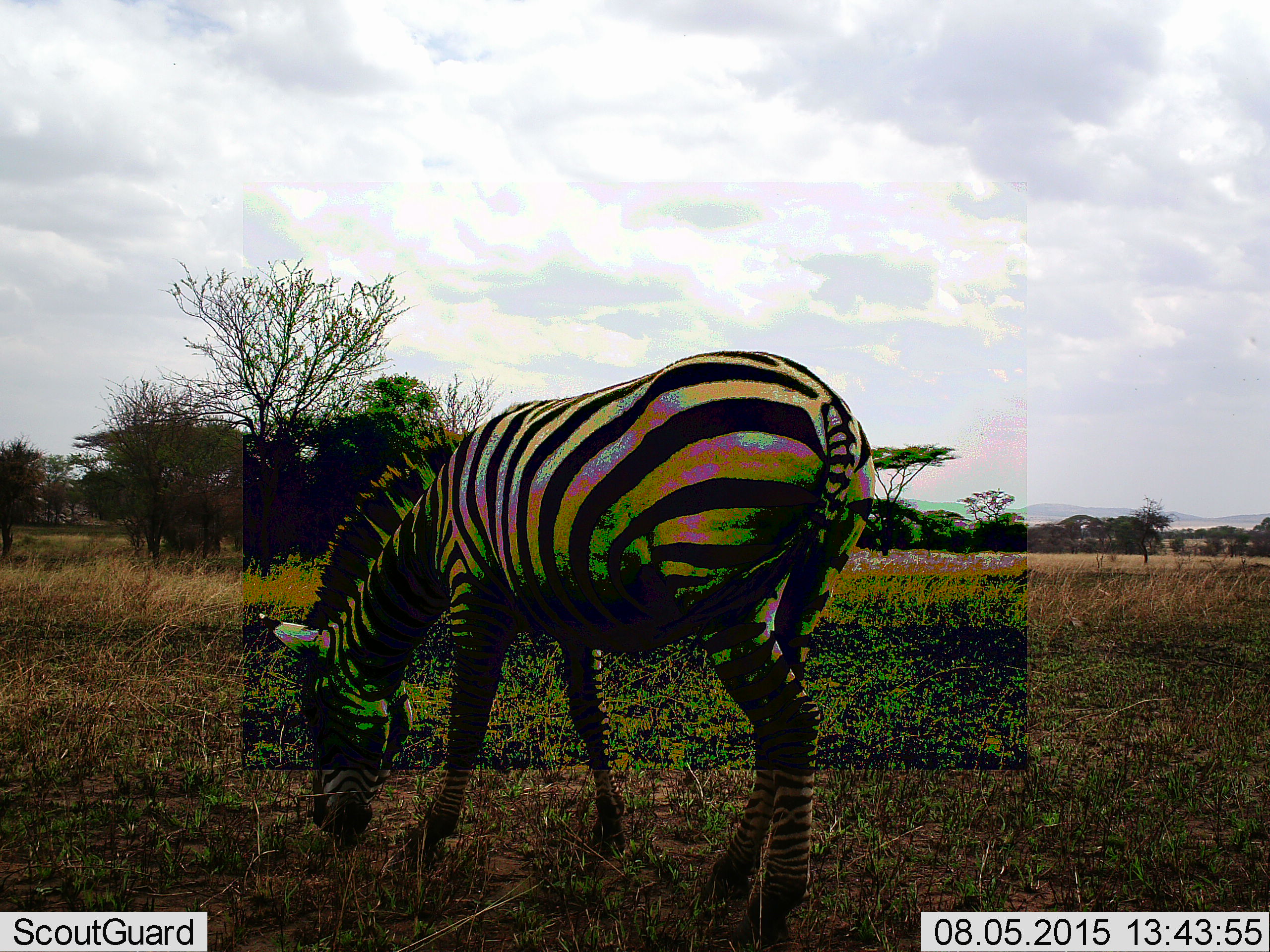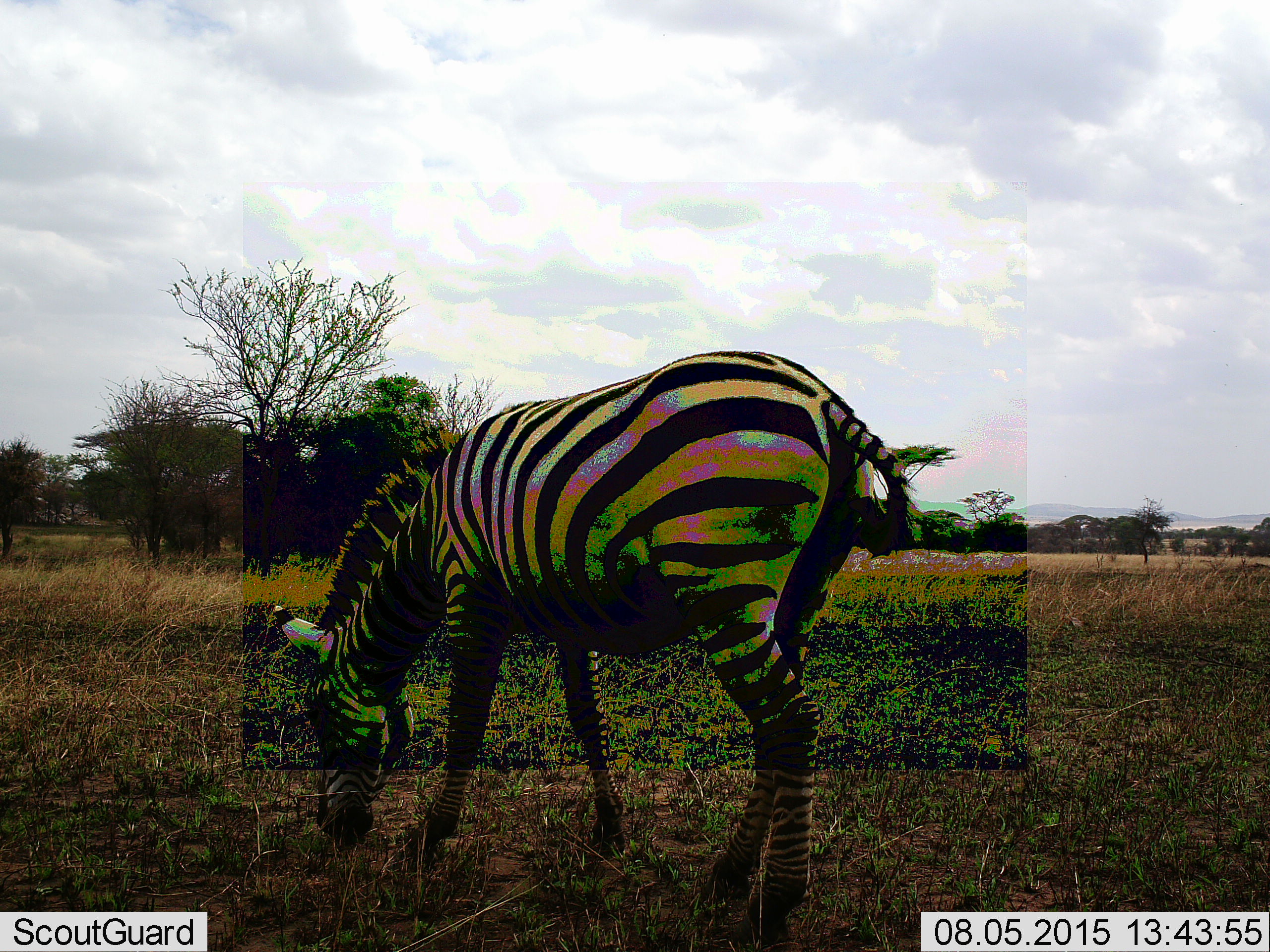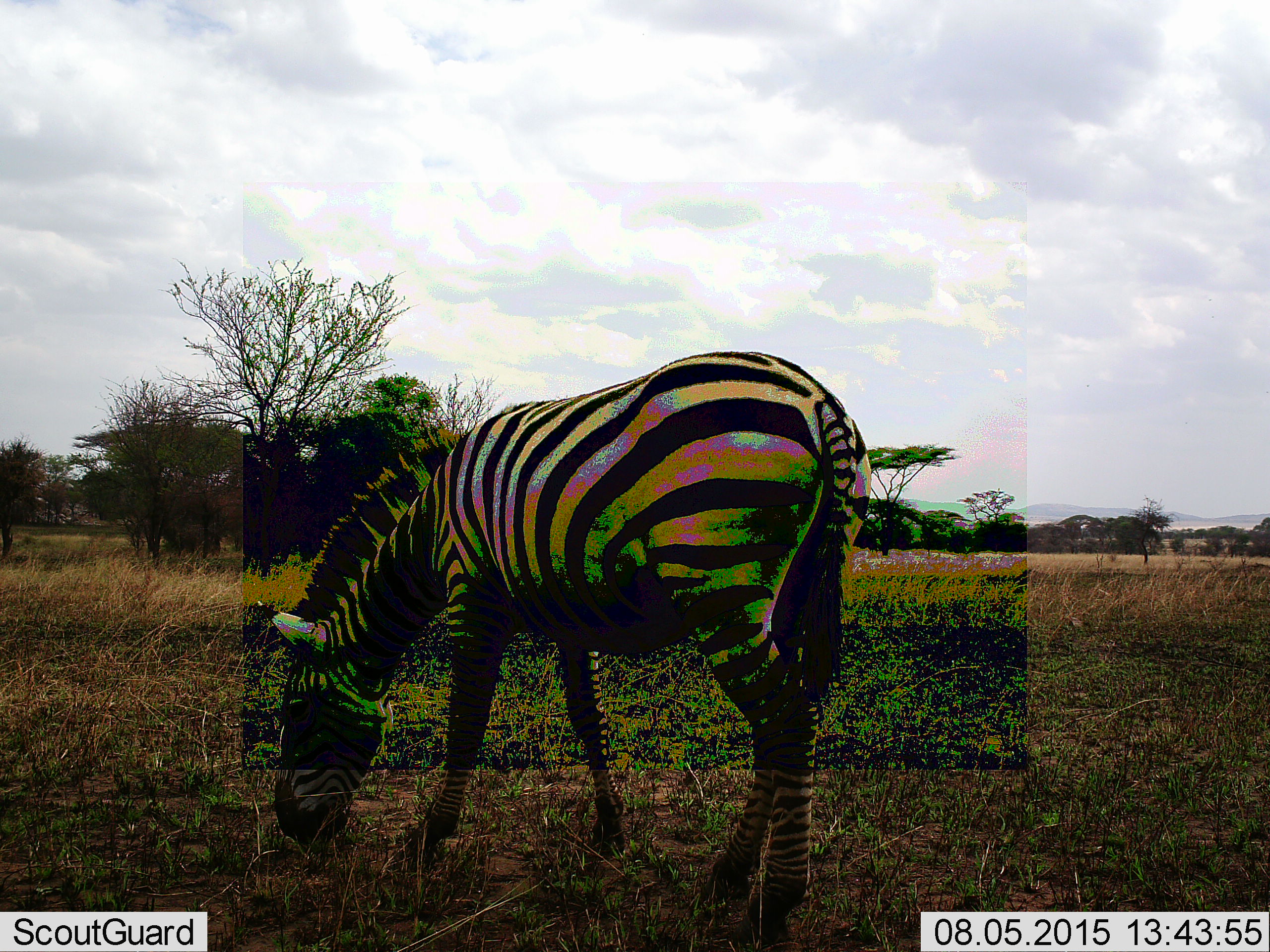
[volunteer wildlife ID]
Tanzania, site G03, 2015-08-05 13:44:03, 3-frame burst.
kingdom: Animalia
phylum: Chordata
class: Mammalia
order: Perissodactyla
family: Equidae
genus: Equus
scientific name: Equus quagga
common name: plains zebra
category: zebra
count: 1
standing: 20%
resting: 0%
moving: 5%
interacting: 0%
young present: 0%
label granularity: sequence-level